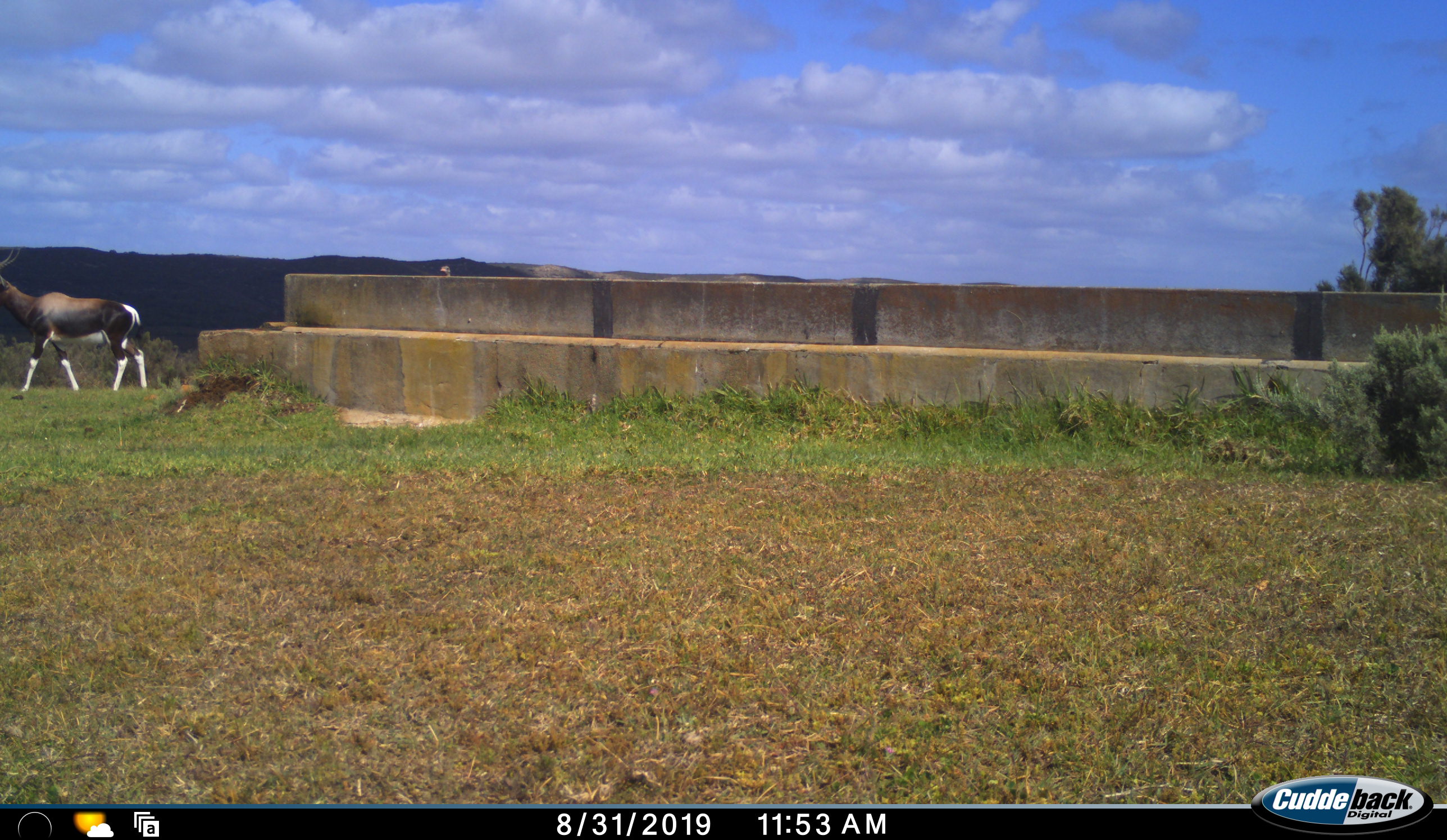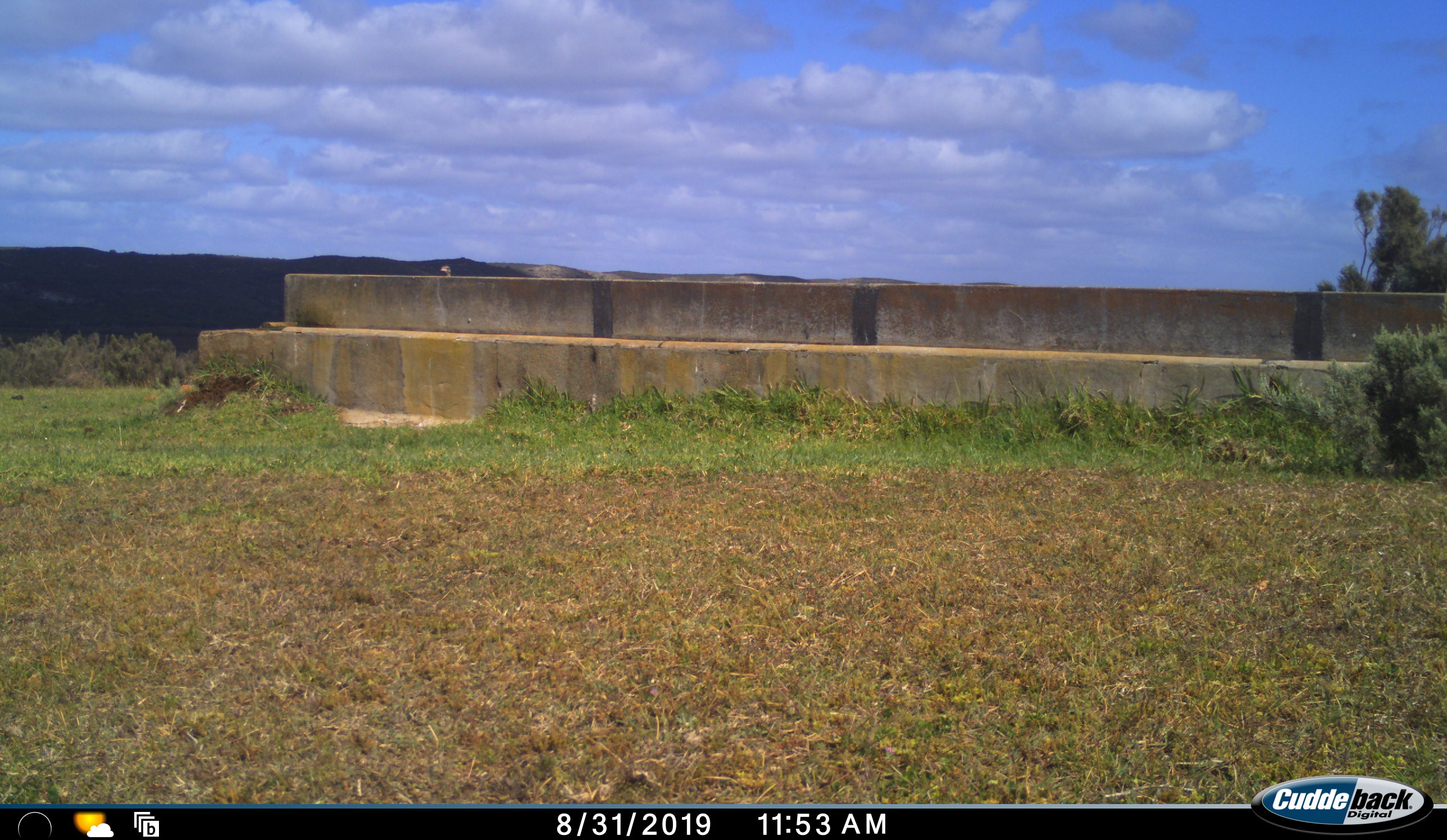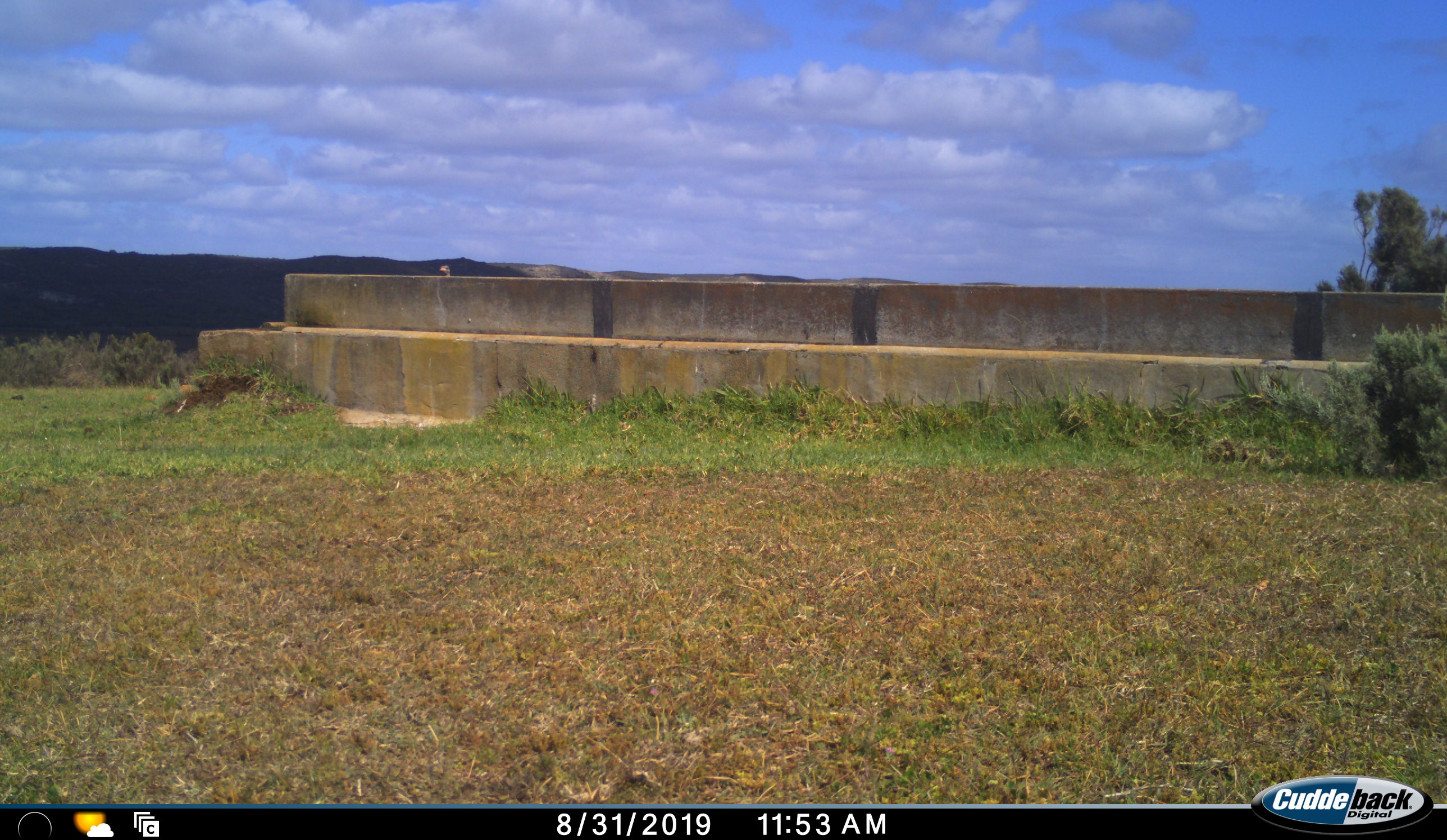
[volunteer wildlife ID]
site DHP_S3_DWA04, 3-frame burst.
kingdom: Animalia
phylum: Chordata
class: Mammalia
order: Artiodactyla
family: Bovidae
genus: Damaliscus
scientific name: Damaliscus pygargus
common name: bontebok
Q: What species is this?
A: Bontebok (Damaliscus pygargus).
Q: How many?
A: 1.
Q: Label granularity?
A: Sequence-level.